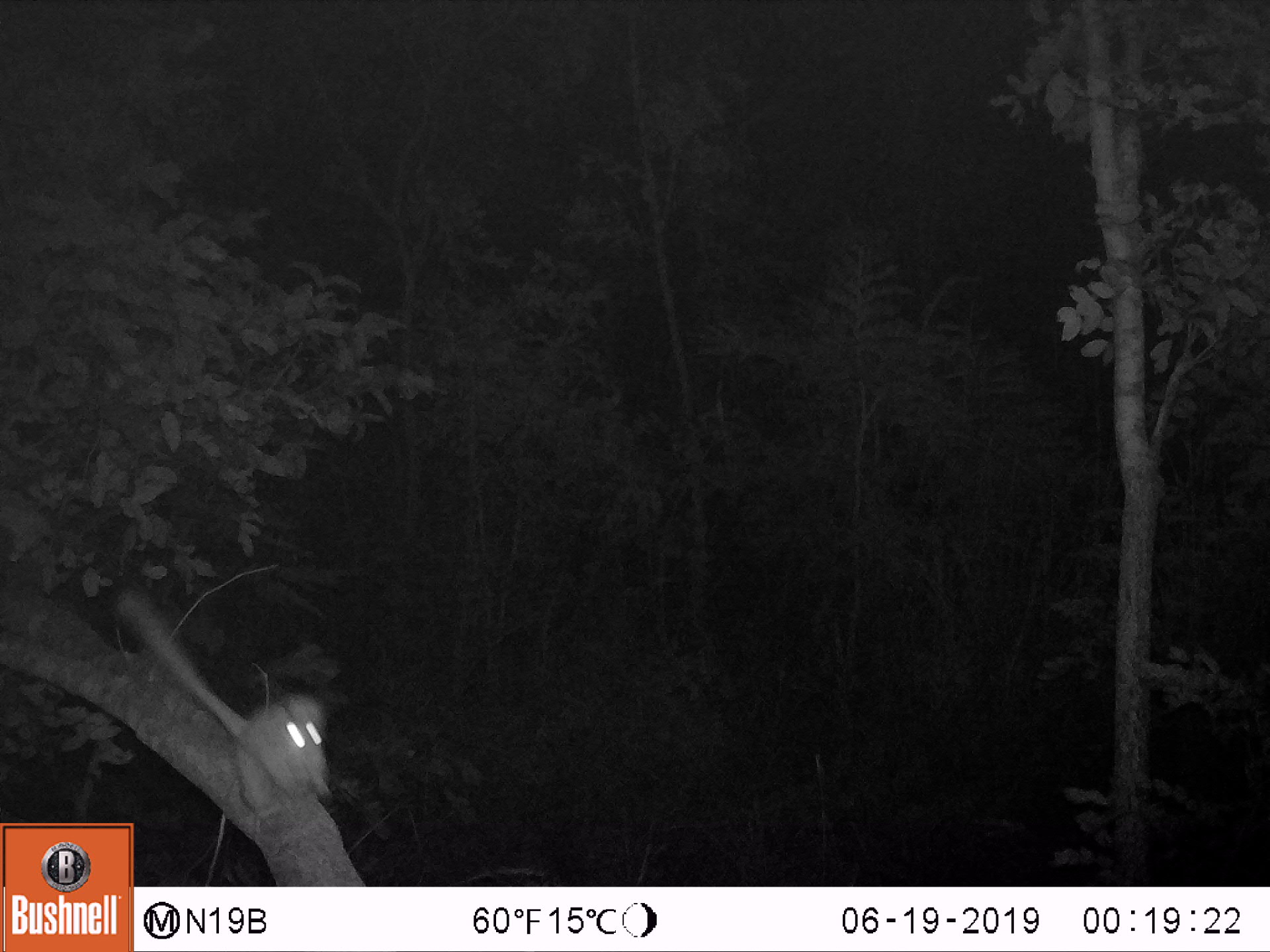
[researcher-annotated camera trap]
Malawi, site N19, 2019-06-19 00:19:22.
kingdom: Animalia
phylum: Chordata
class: Mammalia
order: Primates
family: Galagidae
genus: Galago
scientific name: Galago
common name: lesser bushbabies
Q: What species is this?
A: Galago (lesser bushbabies).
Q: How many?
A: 1.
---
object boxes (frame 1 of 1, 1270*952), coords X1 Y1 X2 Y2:
galago: 123 589 339 814